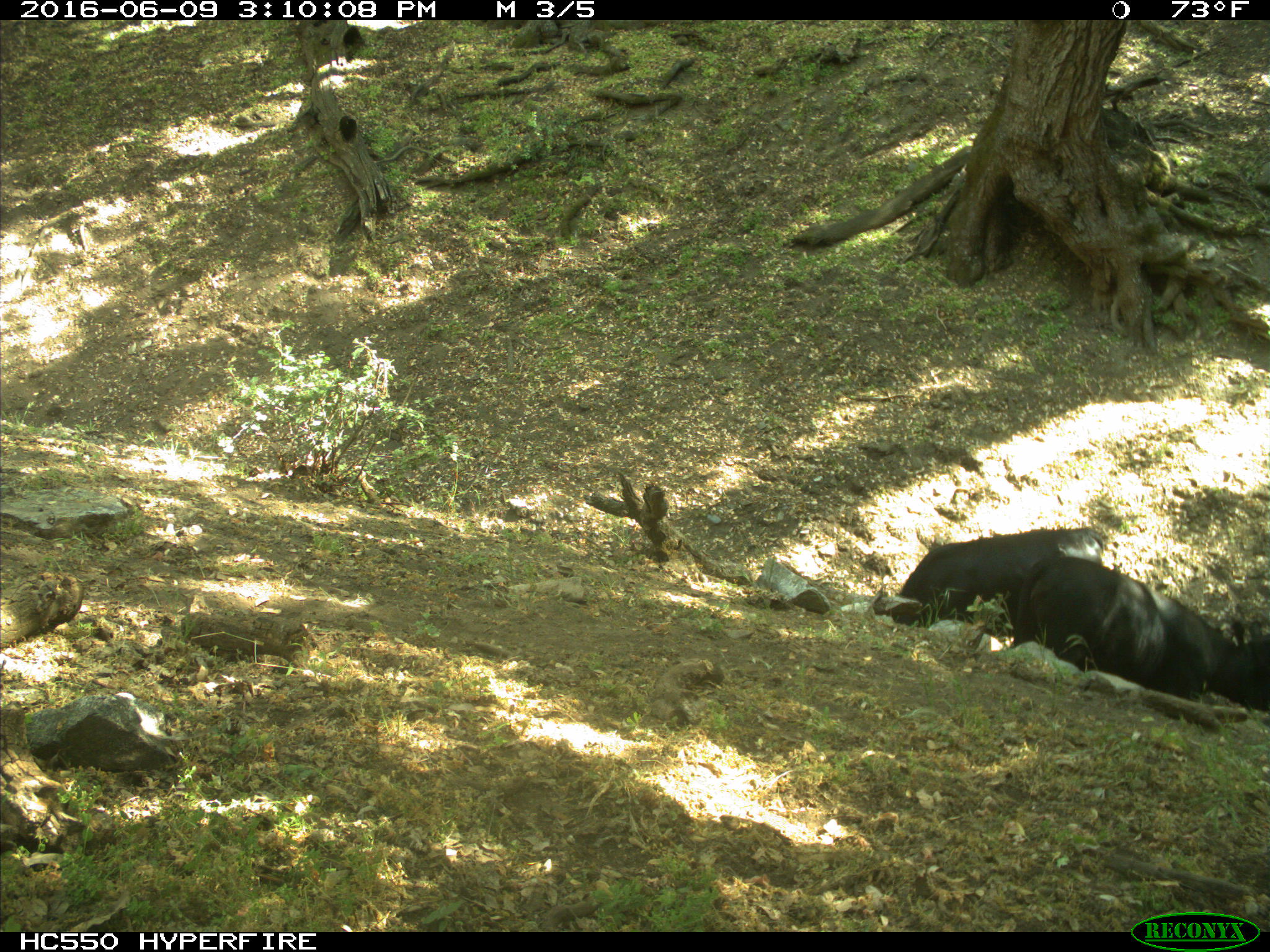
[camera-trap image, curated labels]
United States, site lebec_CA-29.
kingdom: Animalia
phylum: Chordata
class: Mammalia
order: Artiodactyla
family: Bovidae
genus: Bos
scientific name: Bos taurus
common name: domestic cow